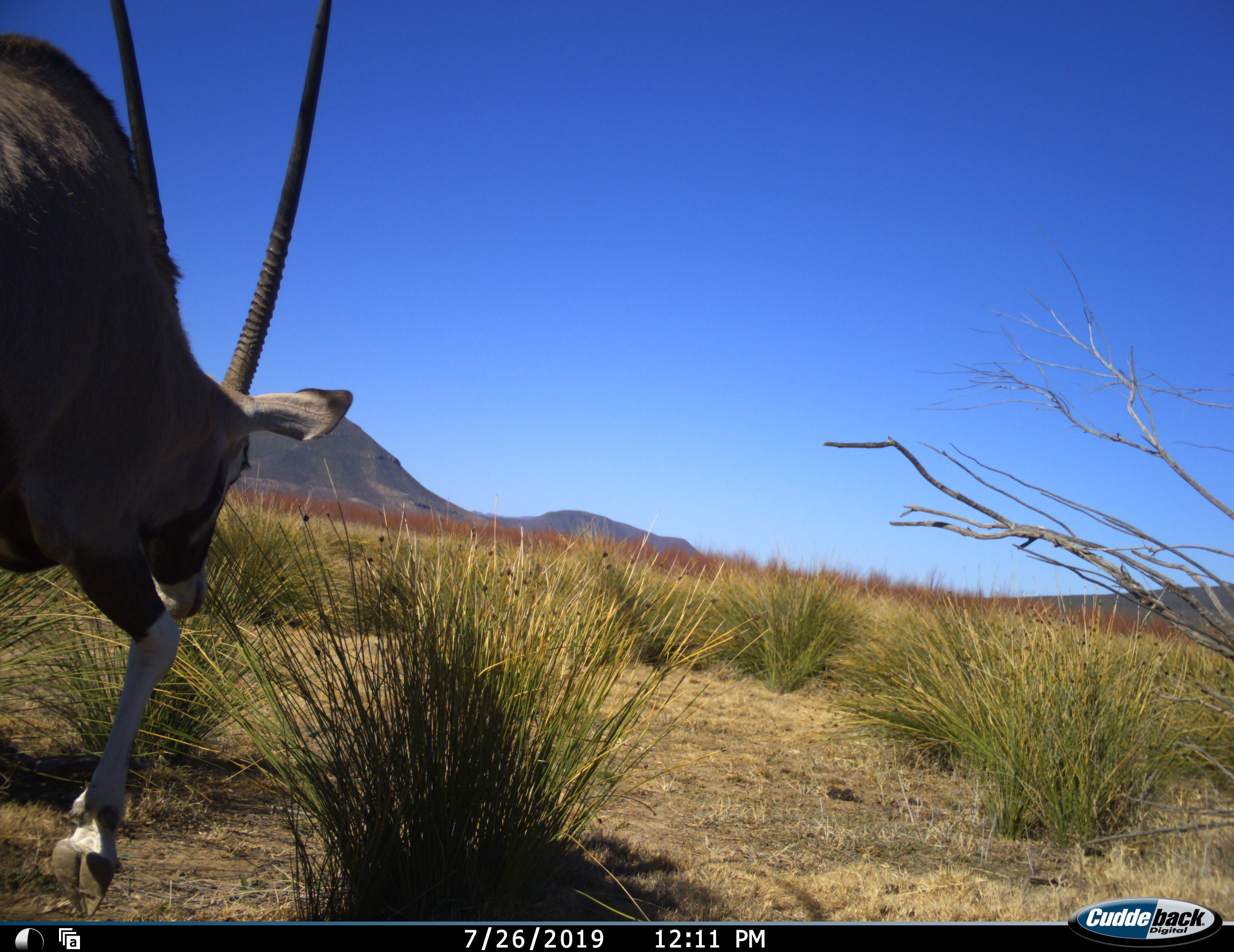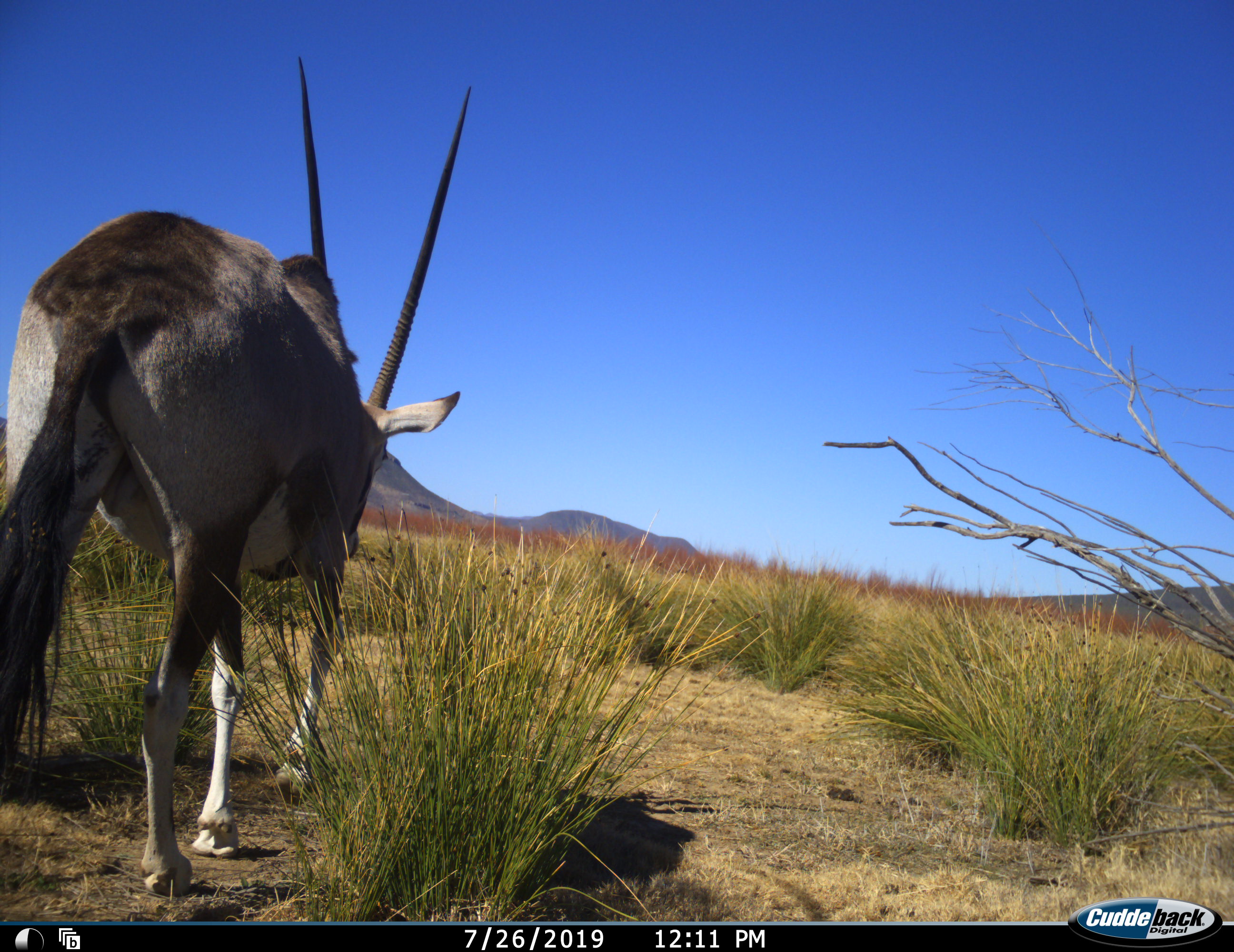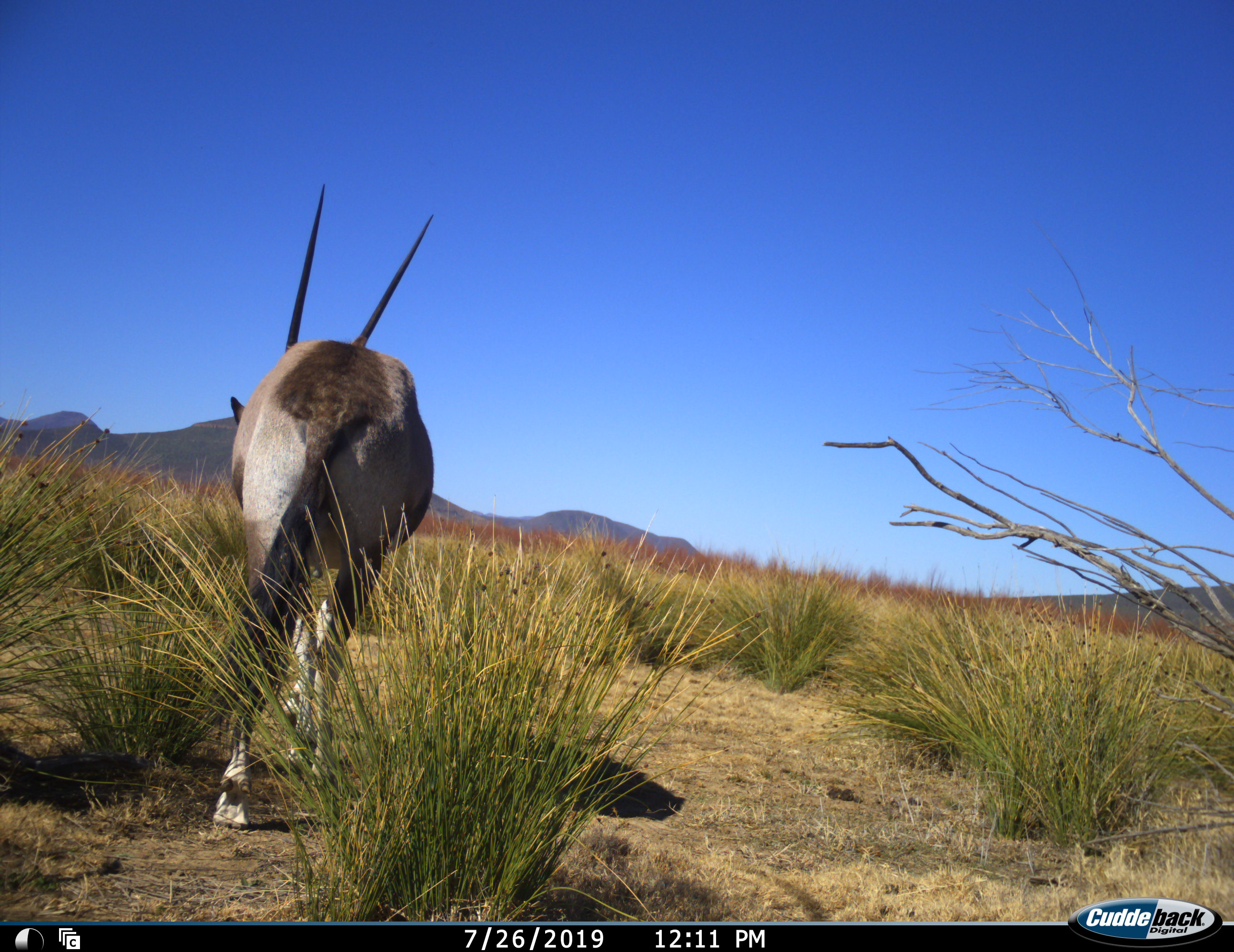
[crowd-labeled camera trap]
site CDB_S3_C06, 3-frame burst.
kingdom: Animalia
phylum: Chordata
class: Mammalia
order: Artiodactyla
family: Bovidae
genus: Oryx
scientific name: Oryx gazella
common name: gemsbok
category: oryx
Oryx (gemsbok) (Oryx gazella), count 1. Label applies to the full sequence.